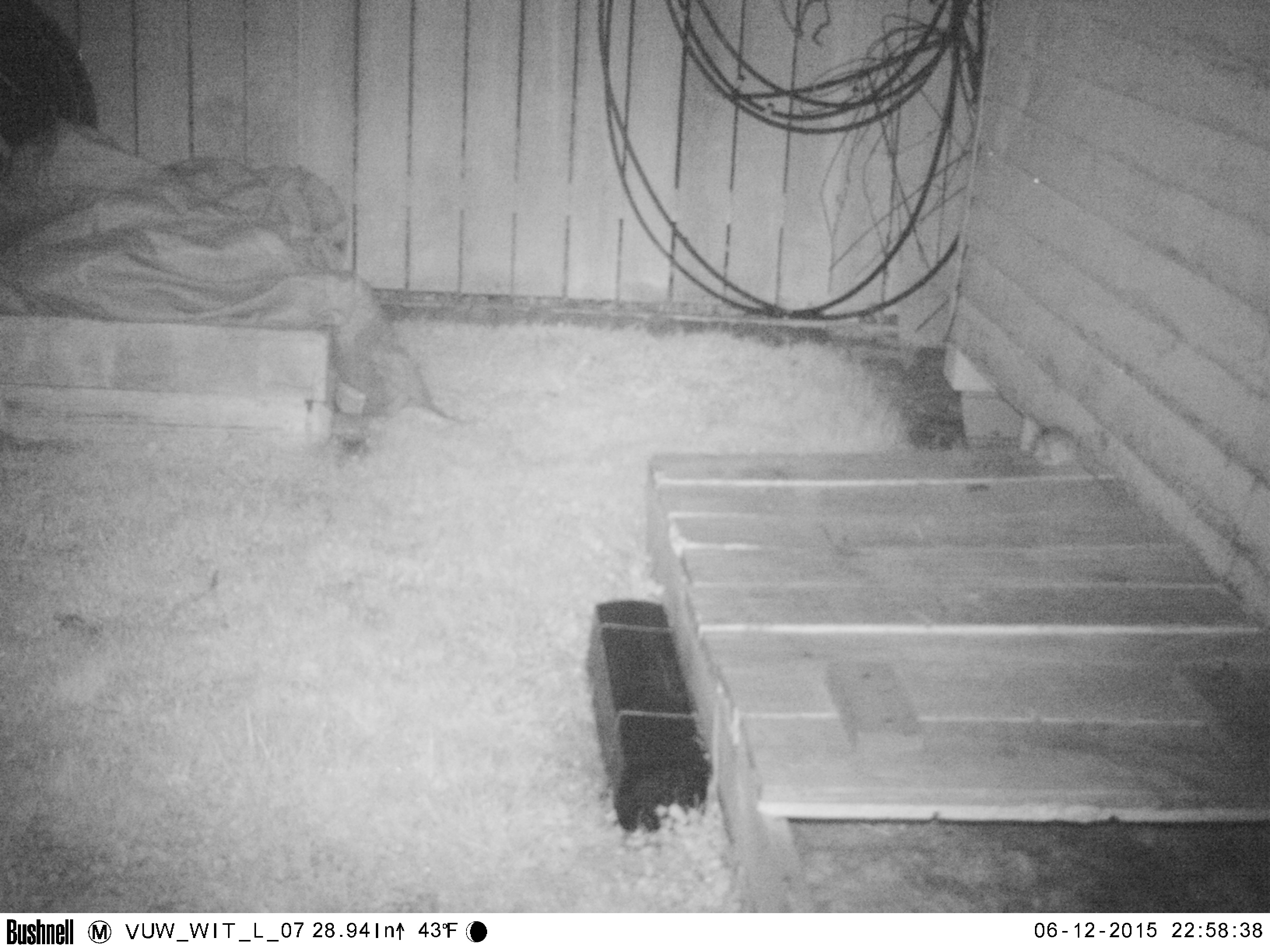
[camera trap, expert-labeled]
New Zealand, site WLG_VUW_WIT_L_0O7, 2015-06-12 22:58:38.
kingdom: Animalia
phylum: Chordata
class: Mammalia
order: Rodentia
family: Muridae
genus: Mus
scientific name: Mus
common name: mouse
Mouse (Mus).